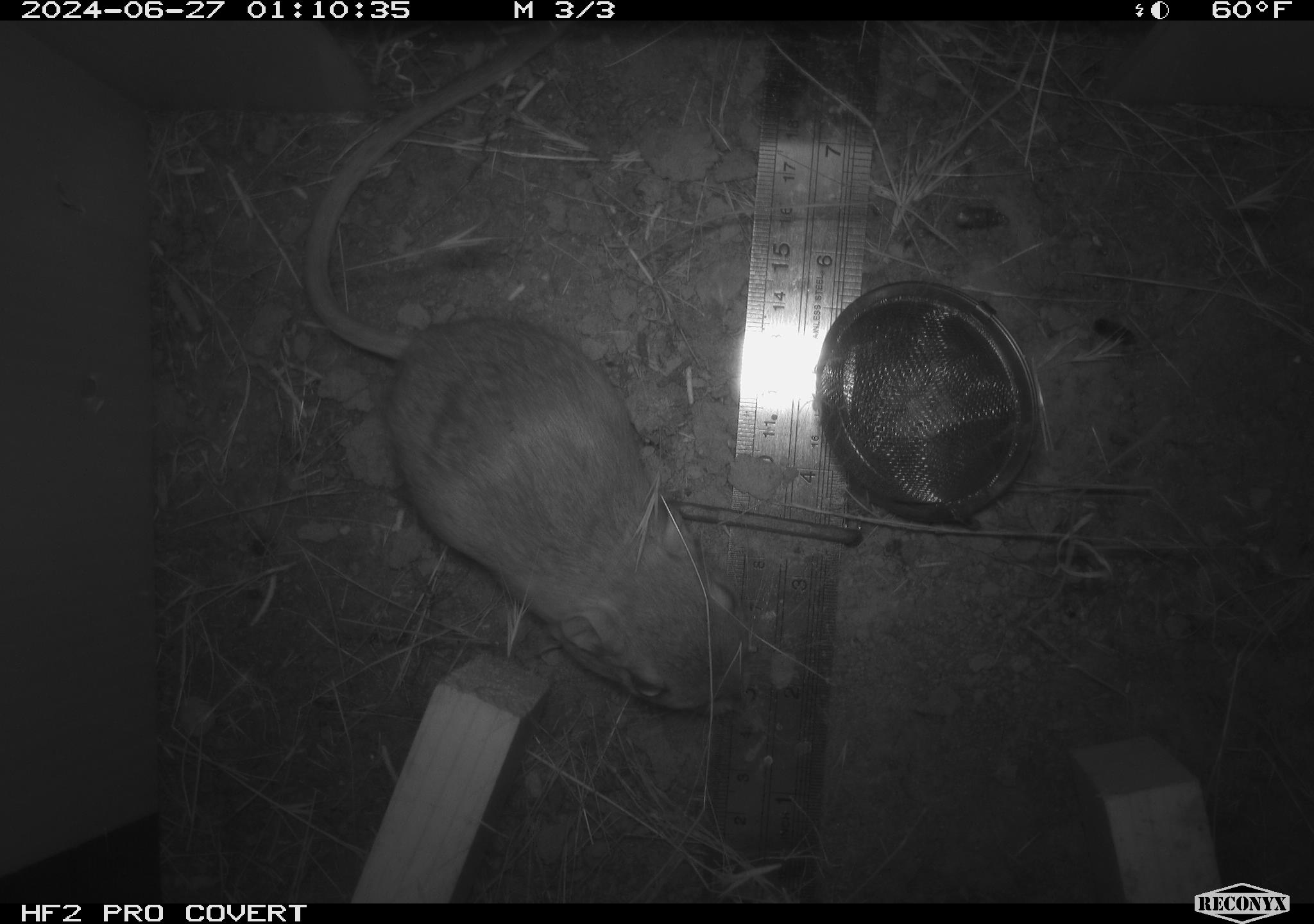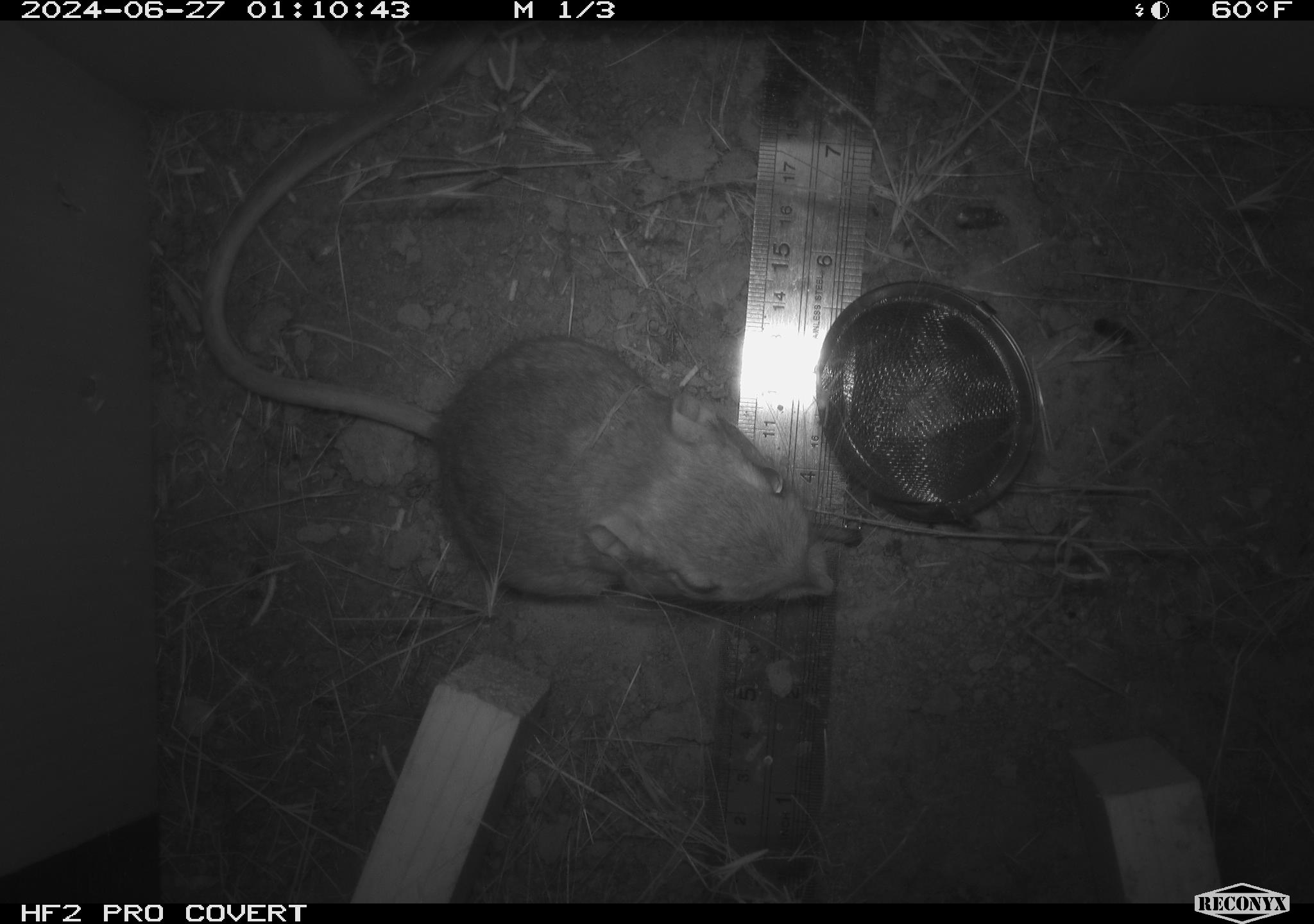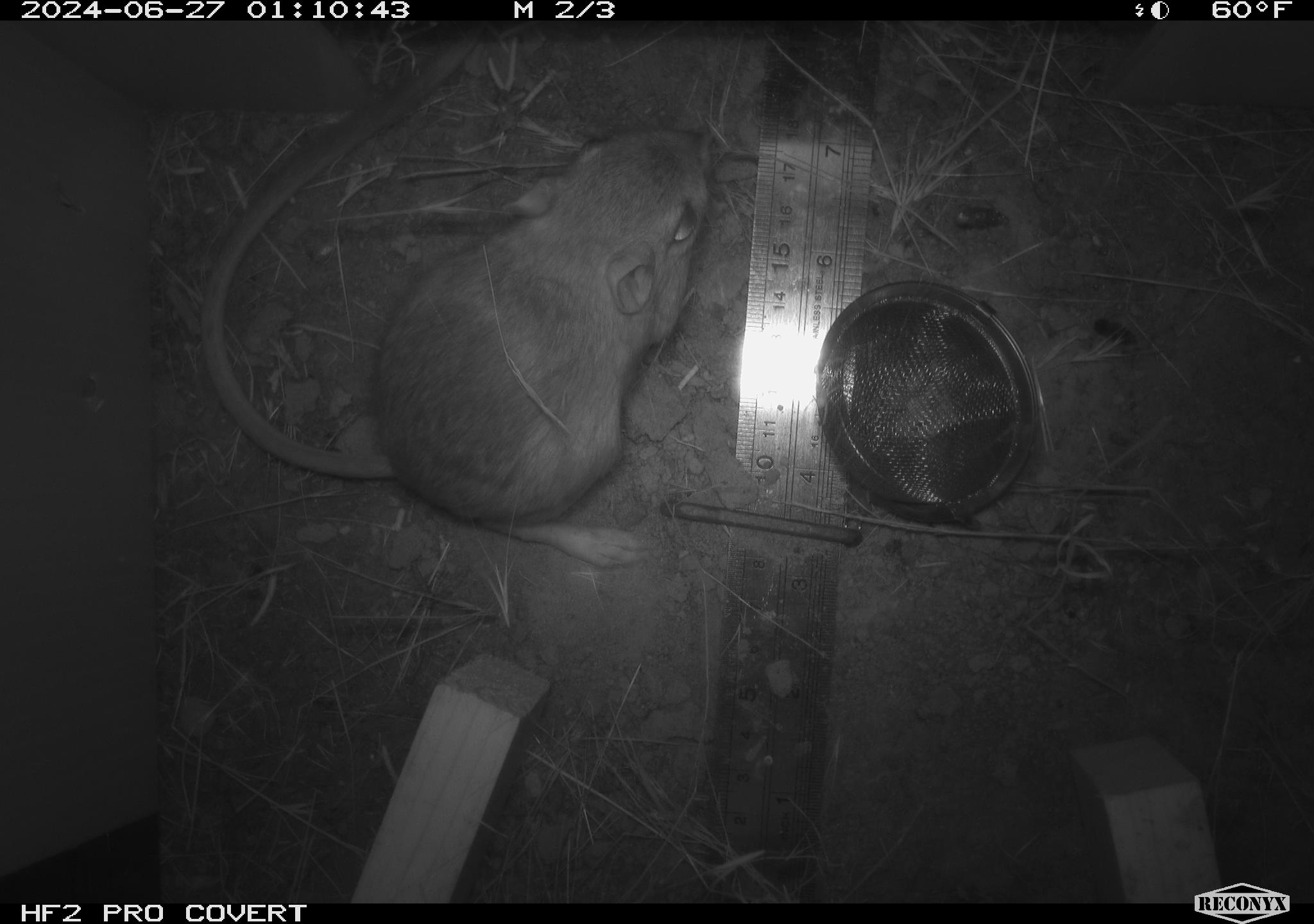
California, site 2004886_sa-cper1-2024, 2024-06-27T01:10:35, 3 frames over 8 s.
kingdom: Animalia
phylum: Chordata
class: Mammalia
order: Rodentia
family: Heteromyidae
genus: Dipodomys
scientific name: Dipodomys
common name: kangaroo rats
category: dipodomys species